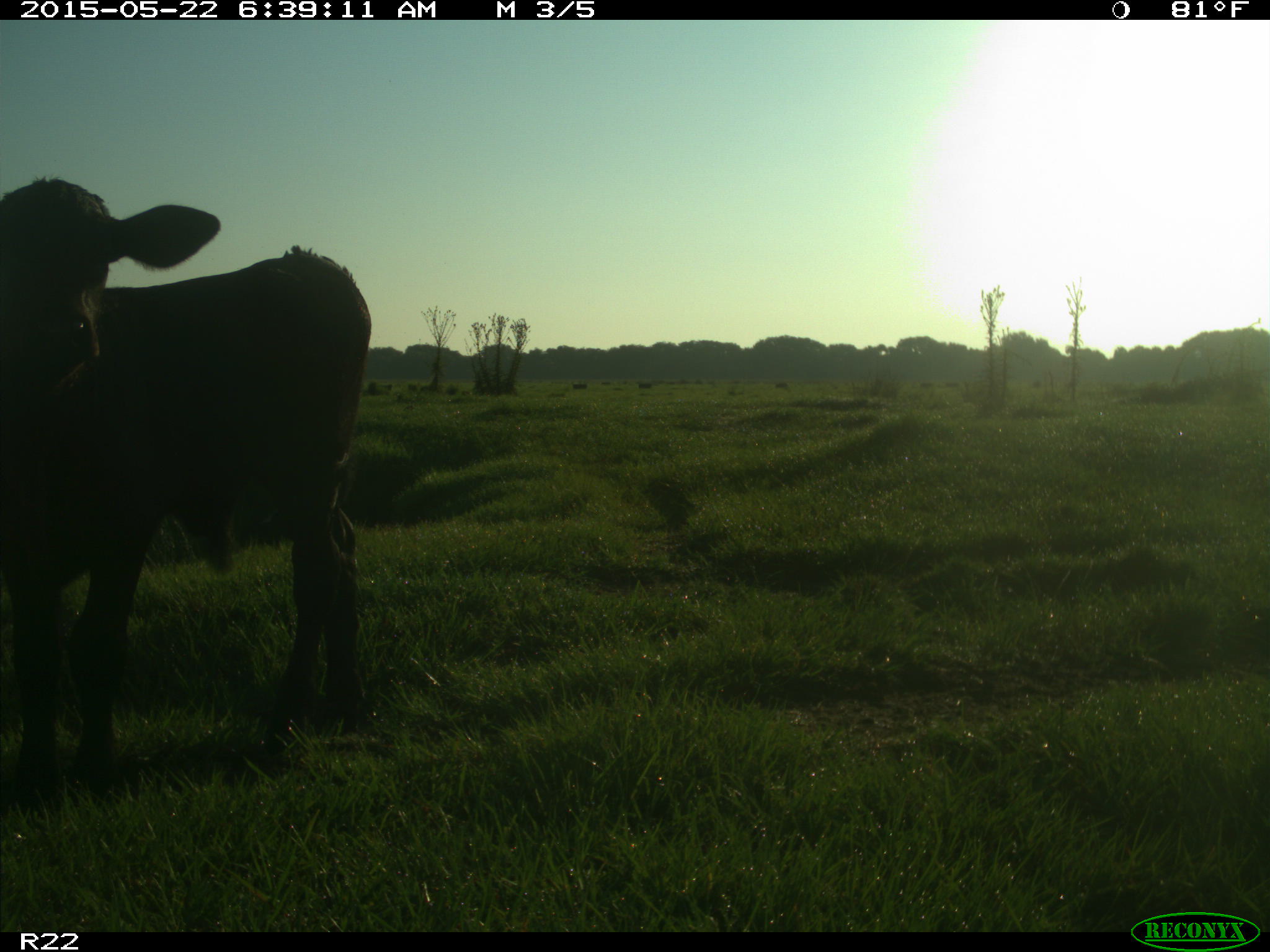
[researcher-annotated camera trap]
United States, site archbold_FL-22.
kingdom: Animalia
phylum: Chordata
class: Mammalia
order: Artiodactyla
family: Bovidae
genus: Bos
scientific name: Bos taurus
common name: domestic cow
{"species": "Bos taurus (domestic cow)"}